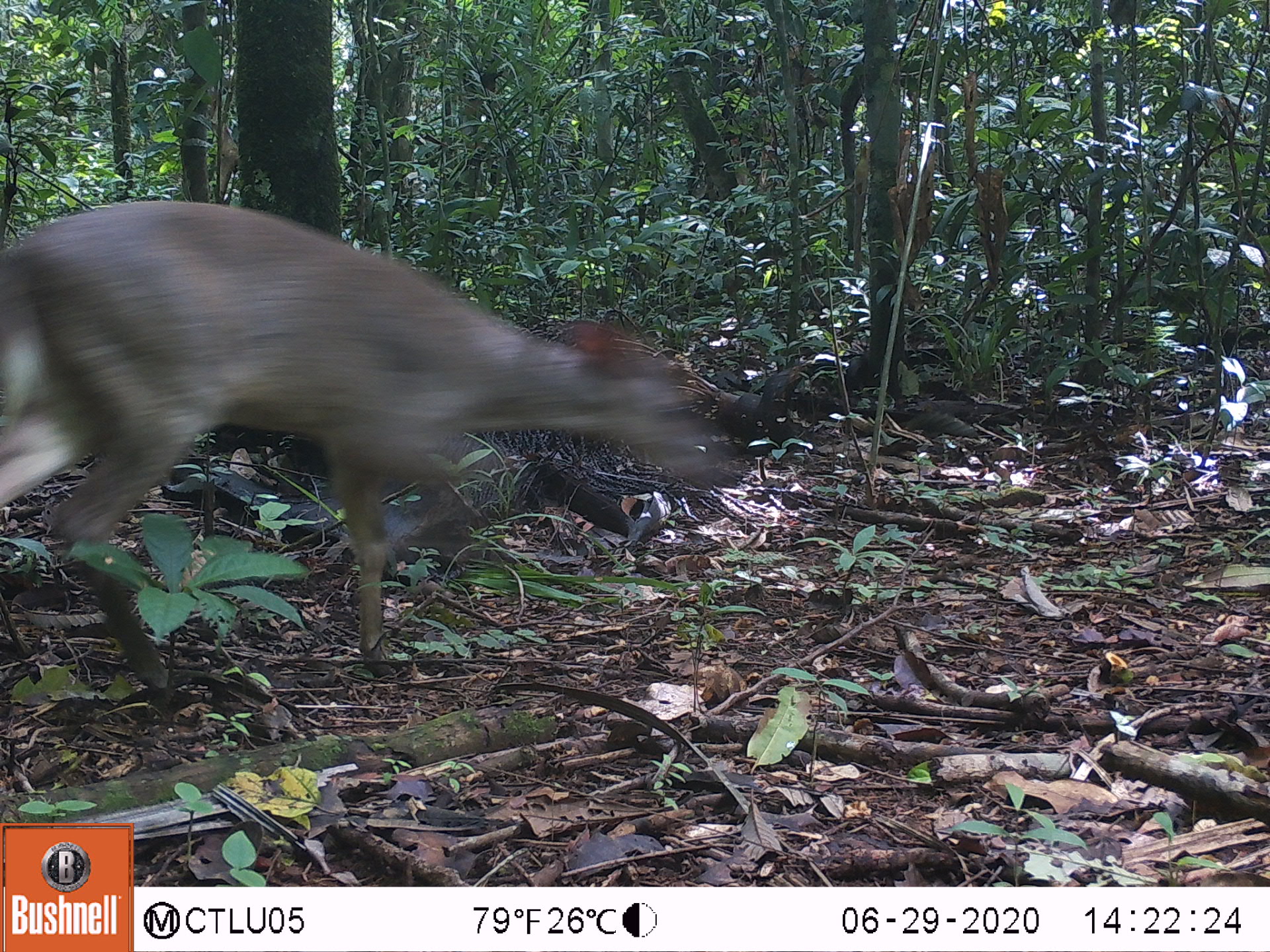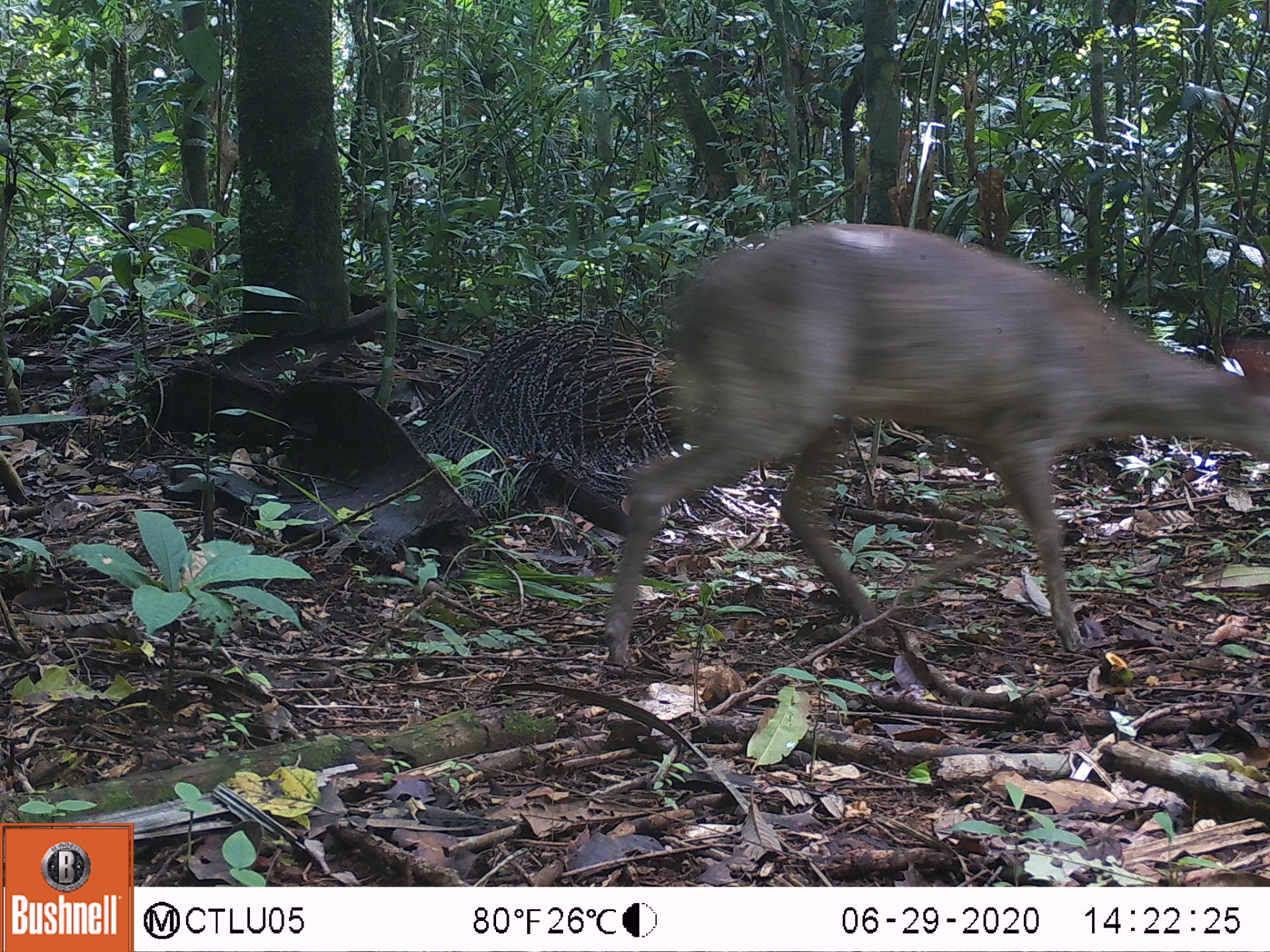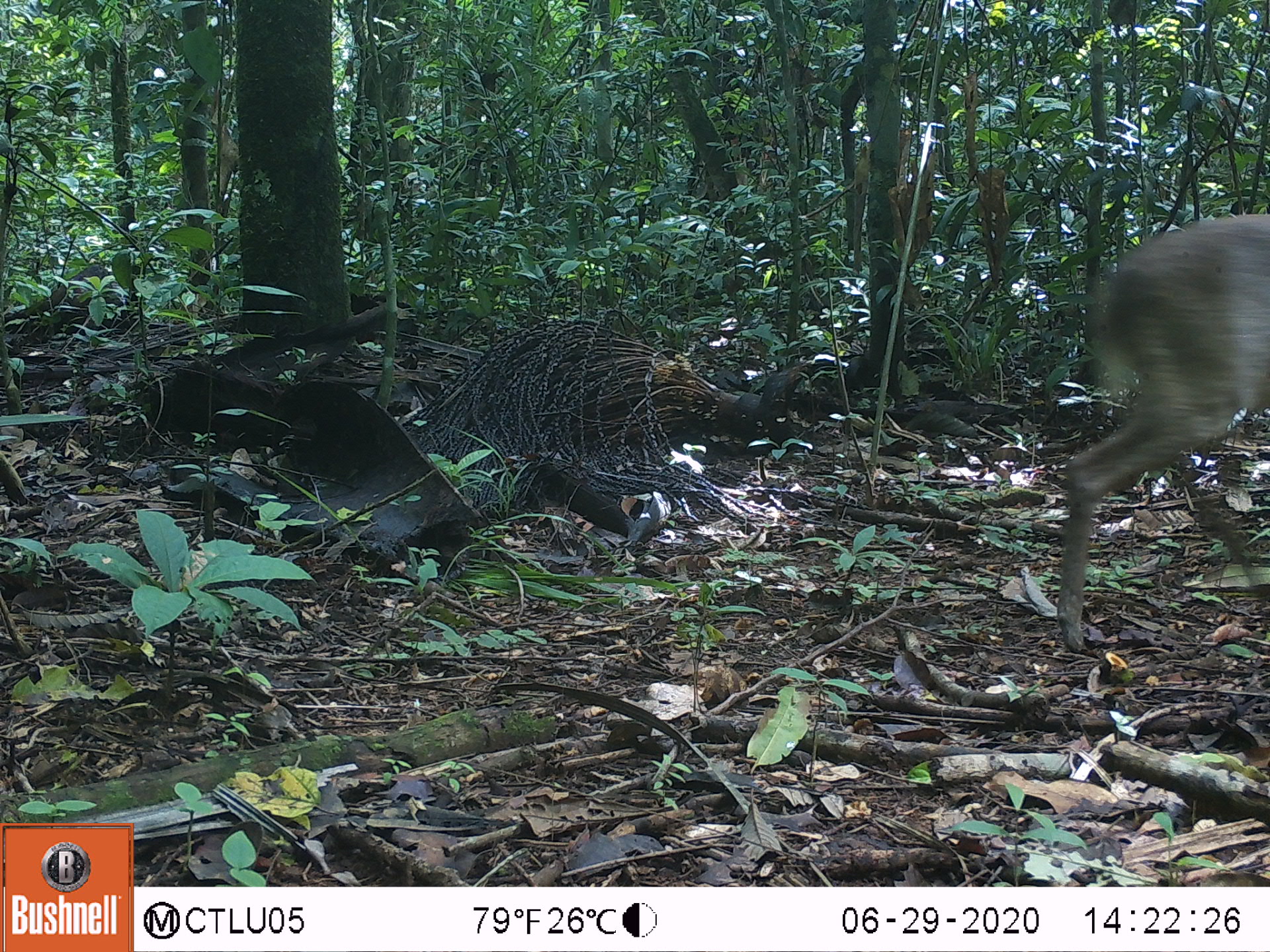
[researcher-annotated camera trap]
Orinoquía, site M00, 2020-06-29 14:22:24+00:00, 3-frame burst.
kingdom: Animalia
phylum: Chordata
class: Mammalia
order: Artiodactyla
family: Cervidae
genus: Odocoileus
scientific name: Odocoileus virginianus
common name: white-tailed deer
White-tailed deer (Odocoileus virginianus).